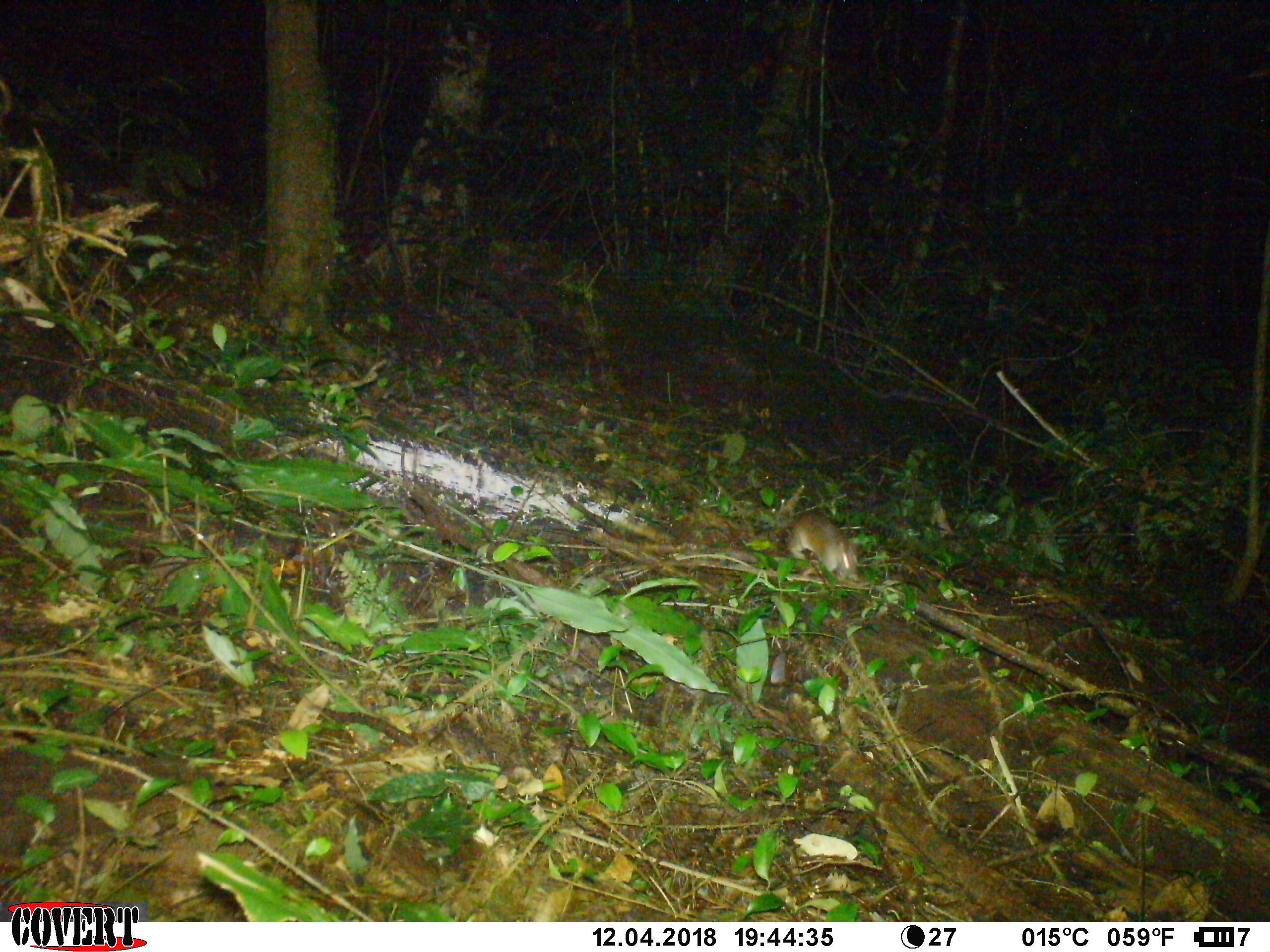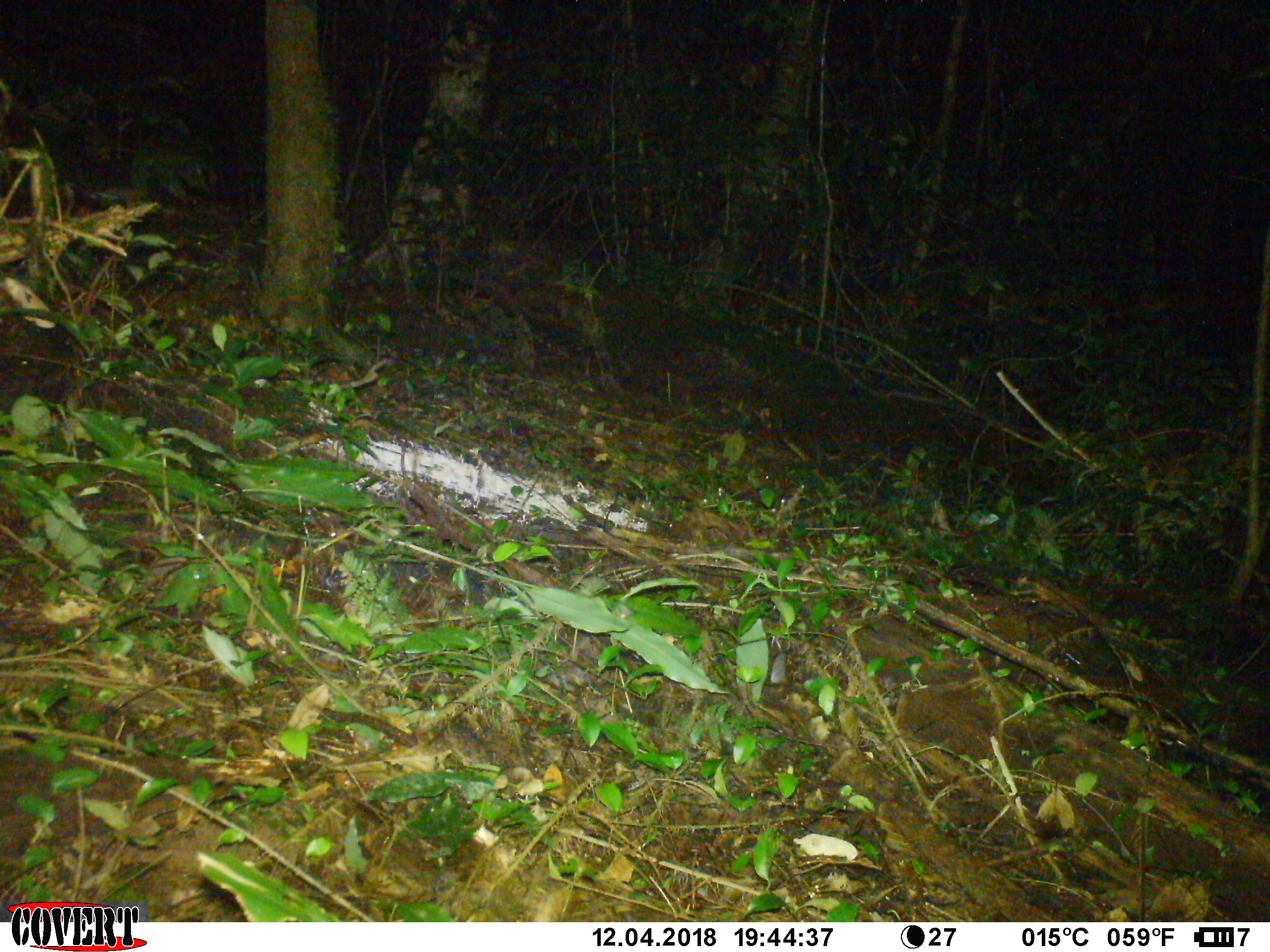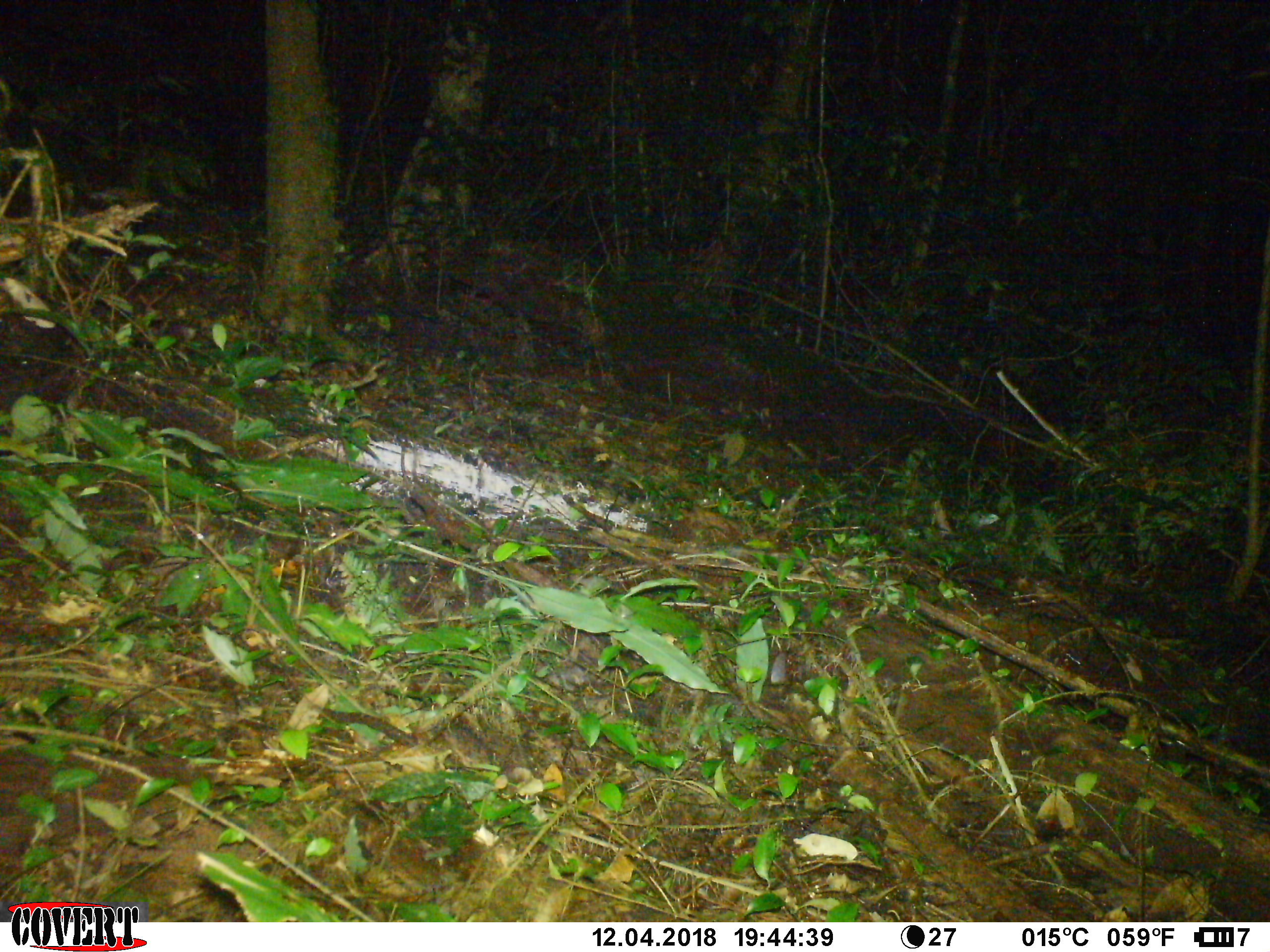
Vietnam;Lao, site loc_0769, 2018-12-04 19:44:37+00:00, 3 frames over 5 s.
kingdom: Animalia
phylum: Chordata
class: Mammalia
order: Rodentia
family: Muridae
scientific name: Muridae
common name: old-world mice and rats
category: unidentified murid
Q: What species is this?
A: Unidentified murid (old-world mice and rats) (Muridae).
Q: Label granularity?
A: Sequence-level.